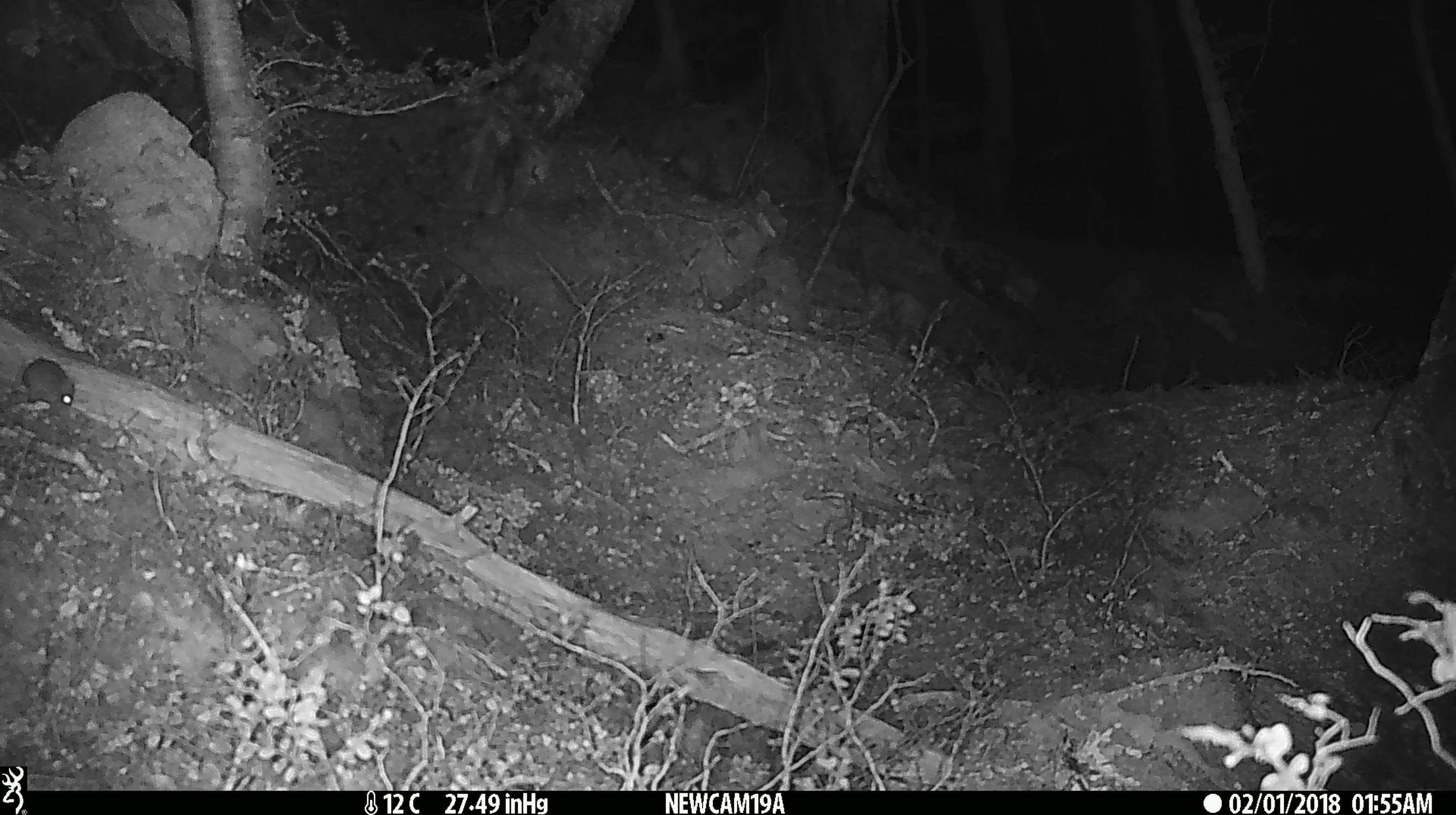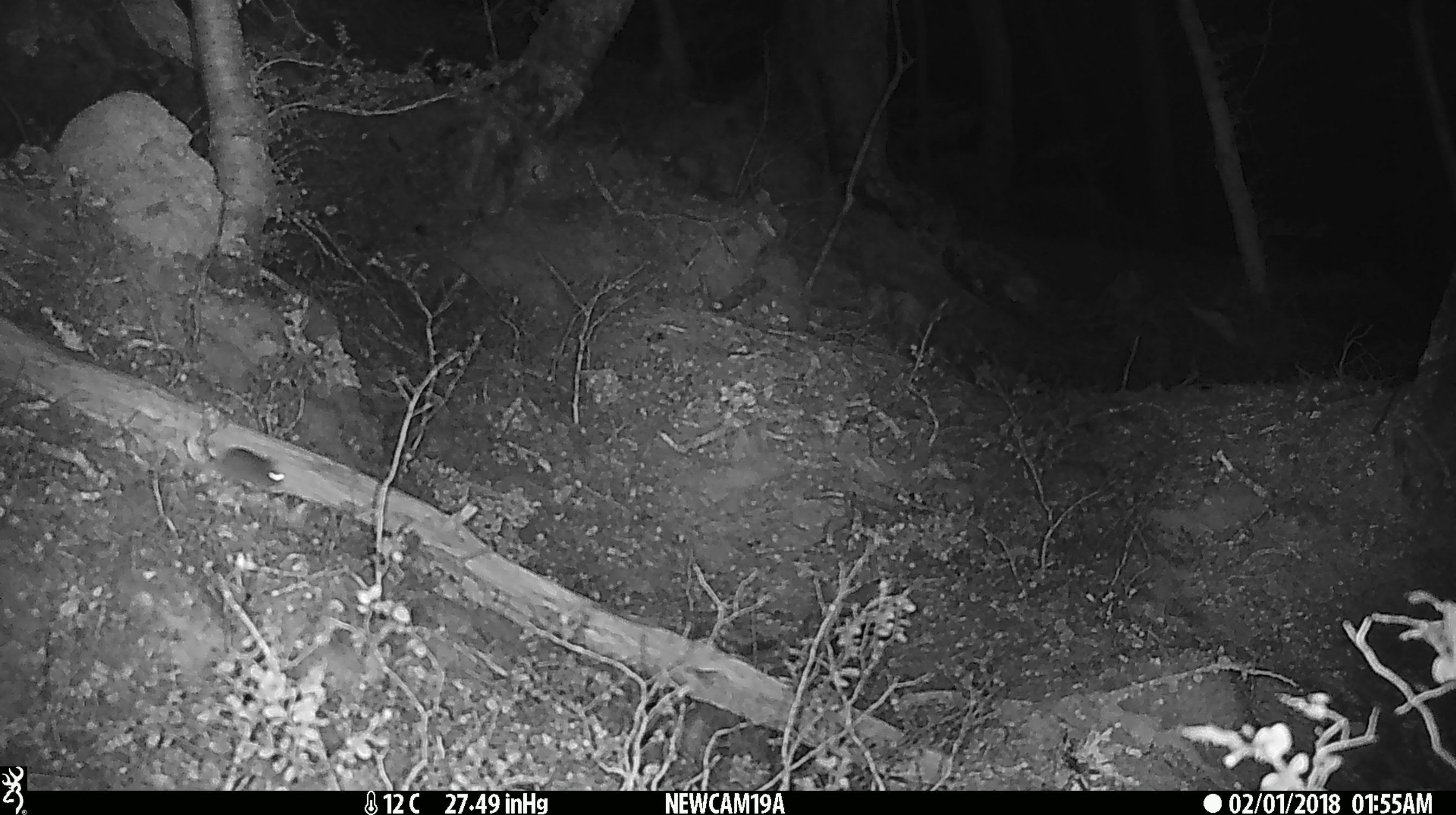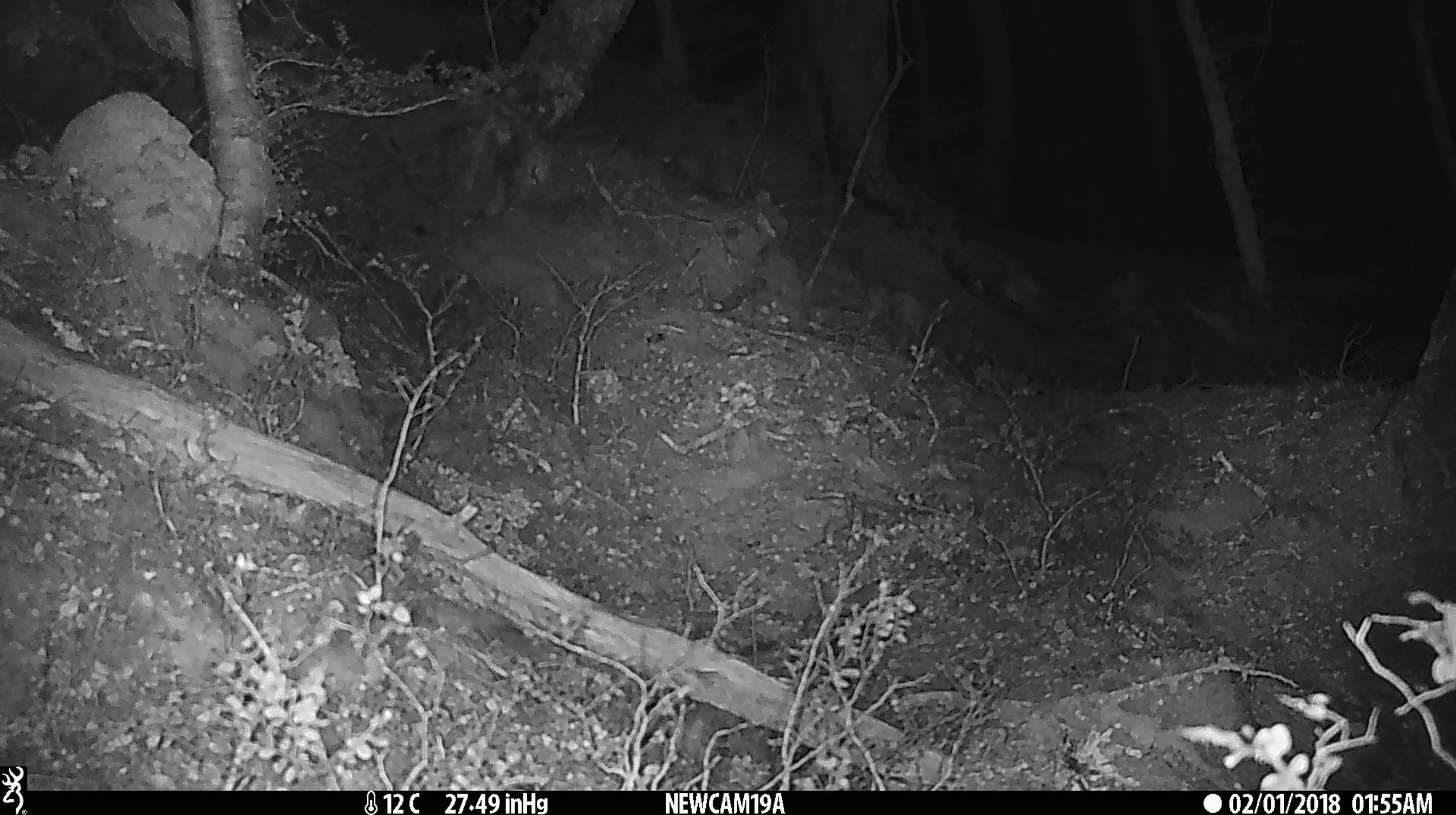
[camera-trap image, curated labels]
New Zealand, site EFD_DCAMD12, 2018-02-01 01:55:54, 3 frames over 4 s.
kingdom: Animalia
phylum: Chordata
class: Mammalia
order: Rodentia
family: Muridae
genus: Mus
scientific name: Mus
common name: mouse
Mouse (Mus).